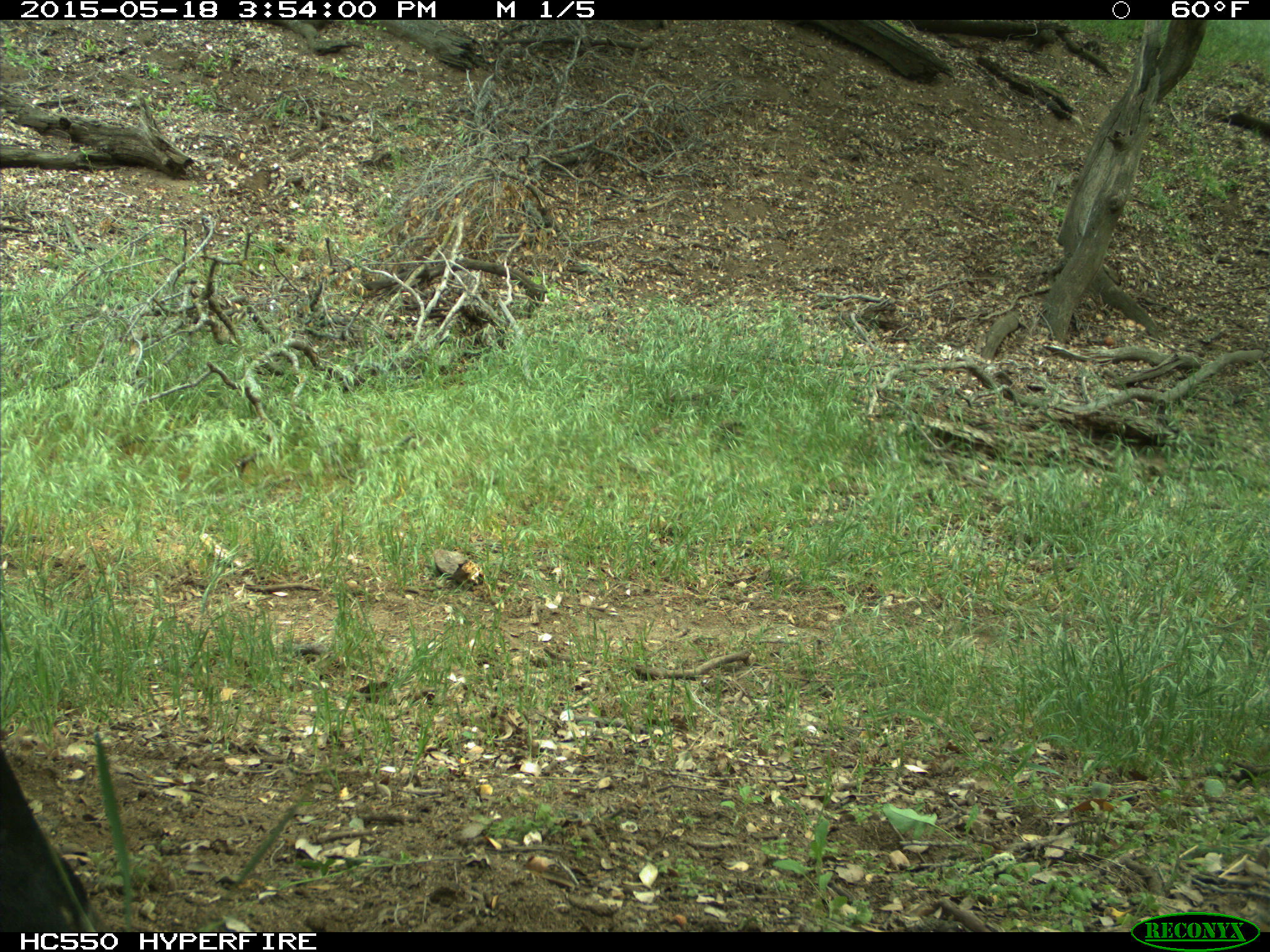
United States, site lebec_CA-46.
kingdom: Animalia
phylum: Chordata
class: Mammalia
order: Artiodactyla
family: Bovidae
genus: Bos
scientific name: Bos taurus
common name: domestic cow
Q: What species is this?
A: Bos taurus (domestic cow).